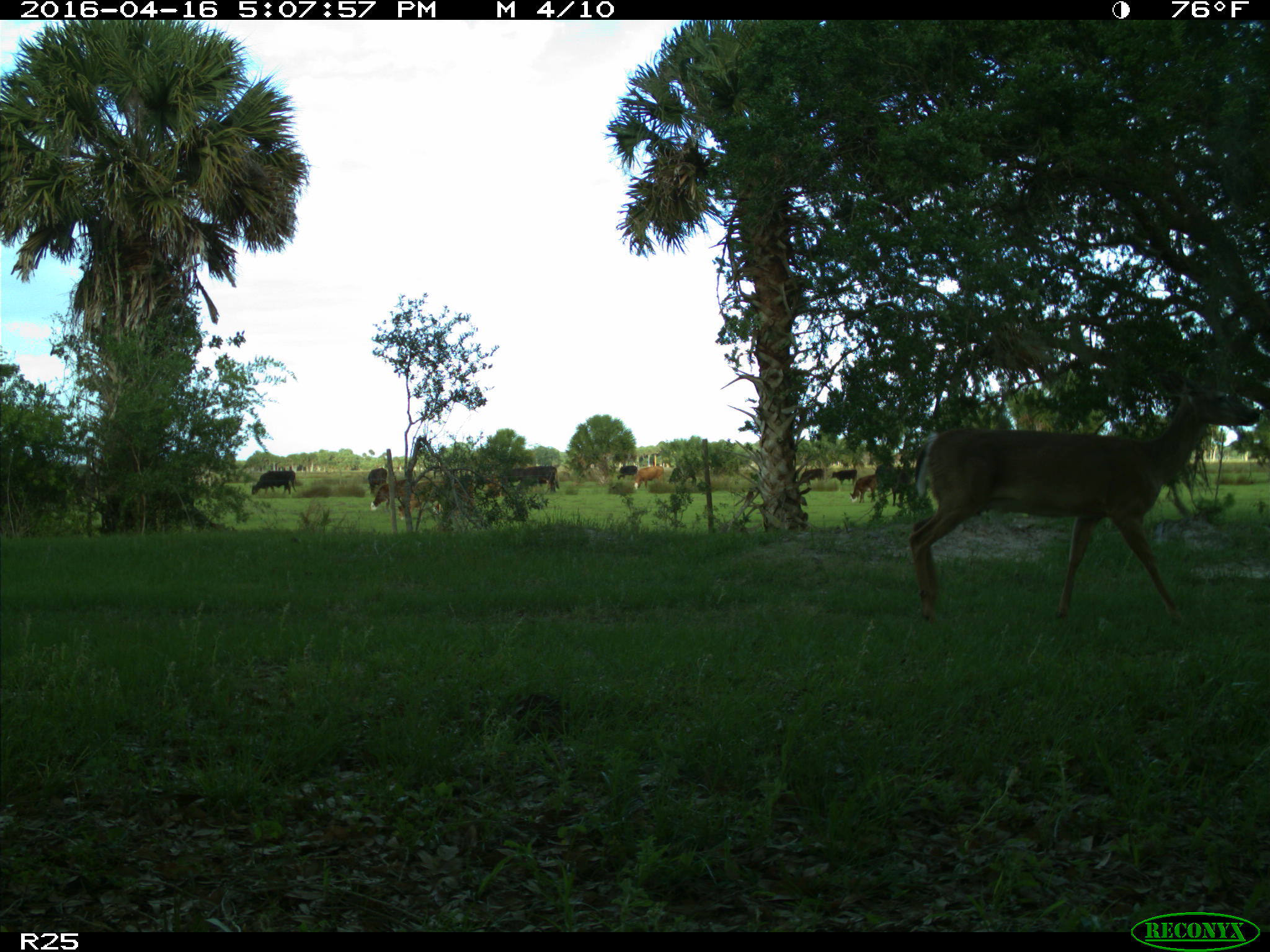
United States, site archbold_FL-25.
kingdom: Animalia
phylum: Chordata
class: Mammalia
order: Artiodactyla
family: Bovidae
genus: Bos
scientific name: Bos taurus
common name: domestic cow